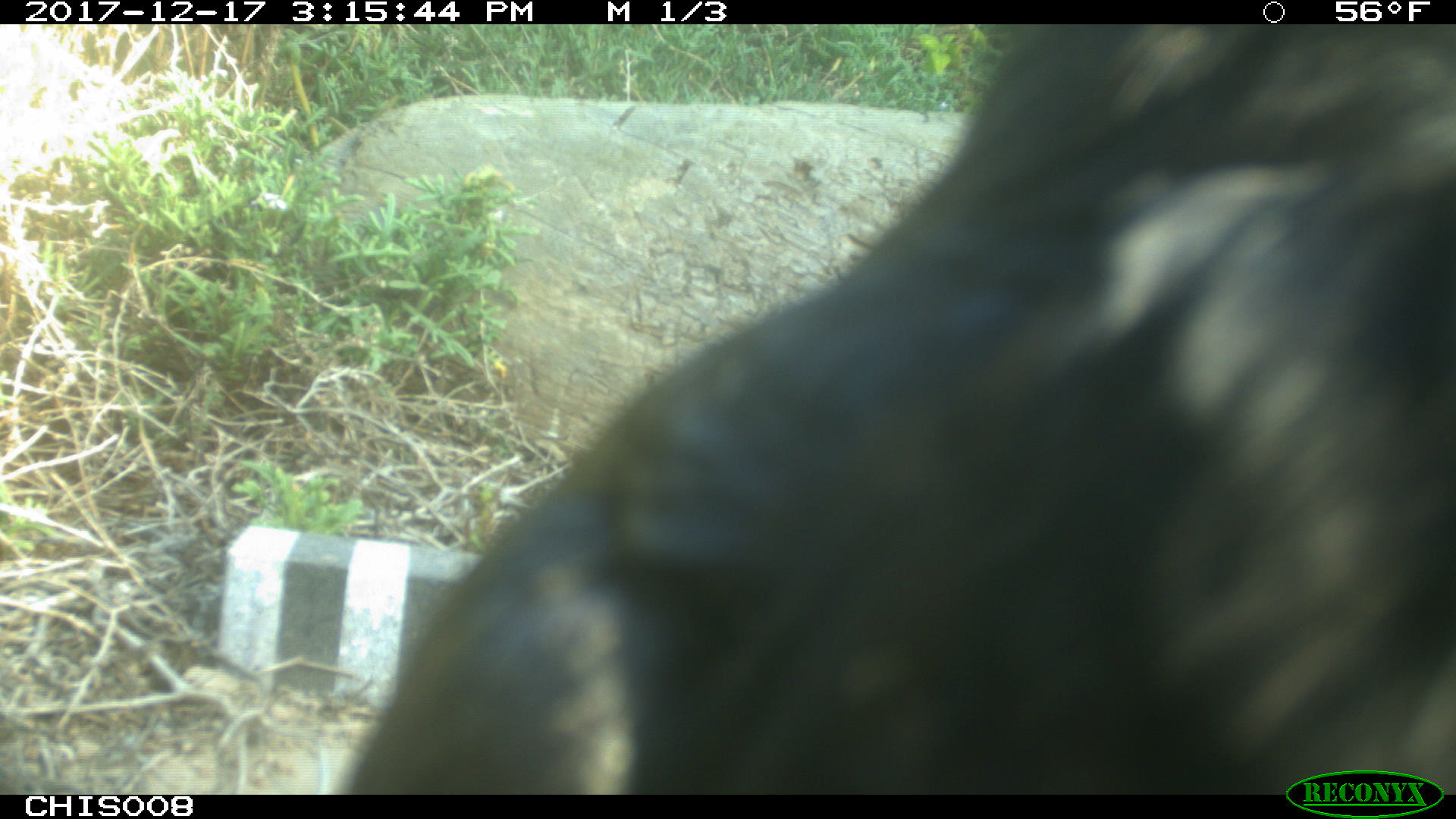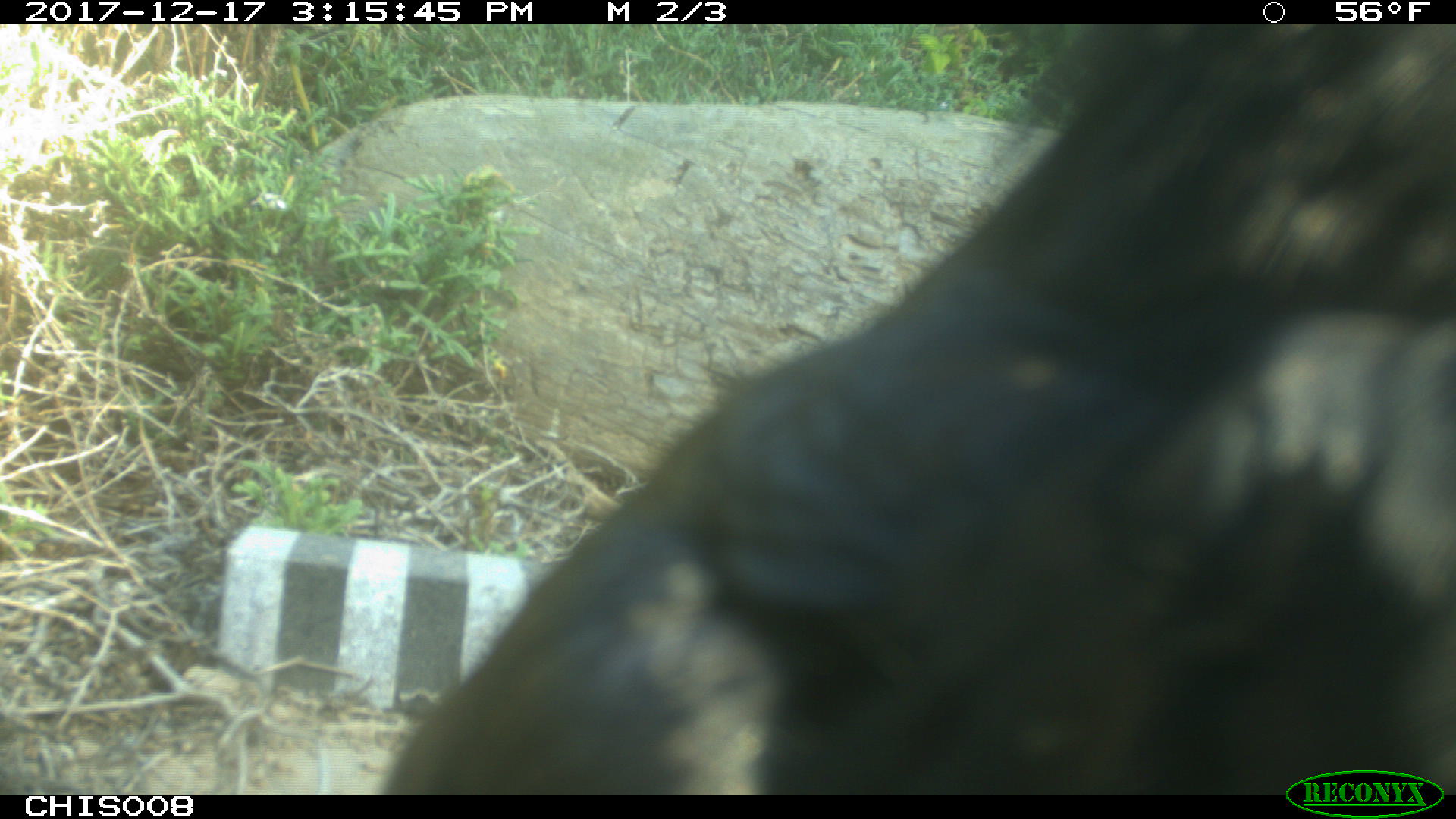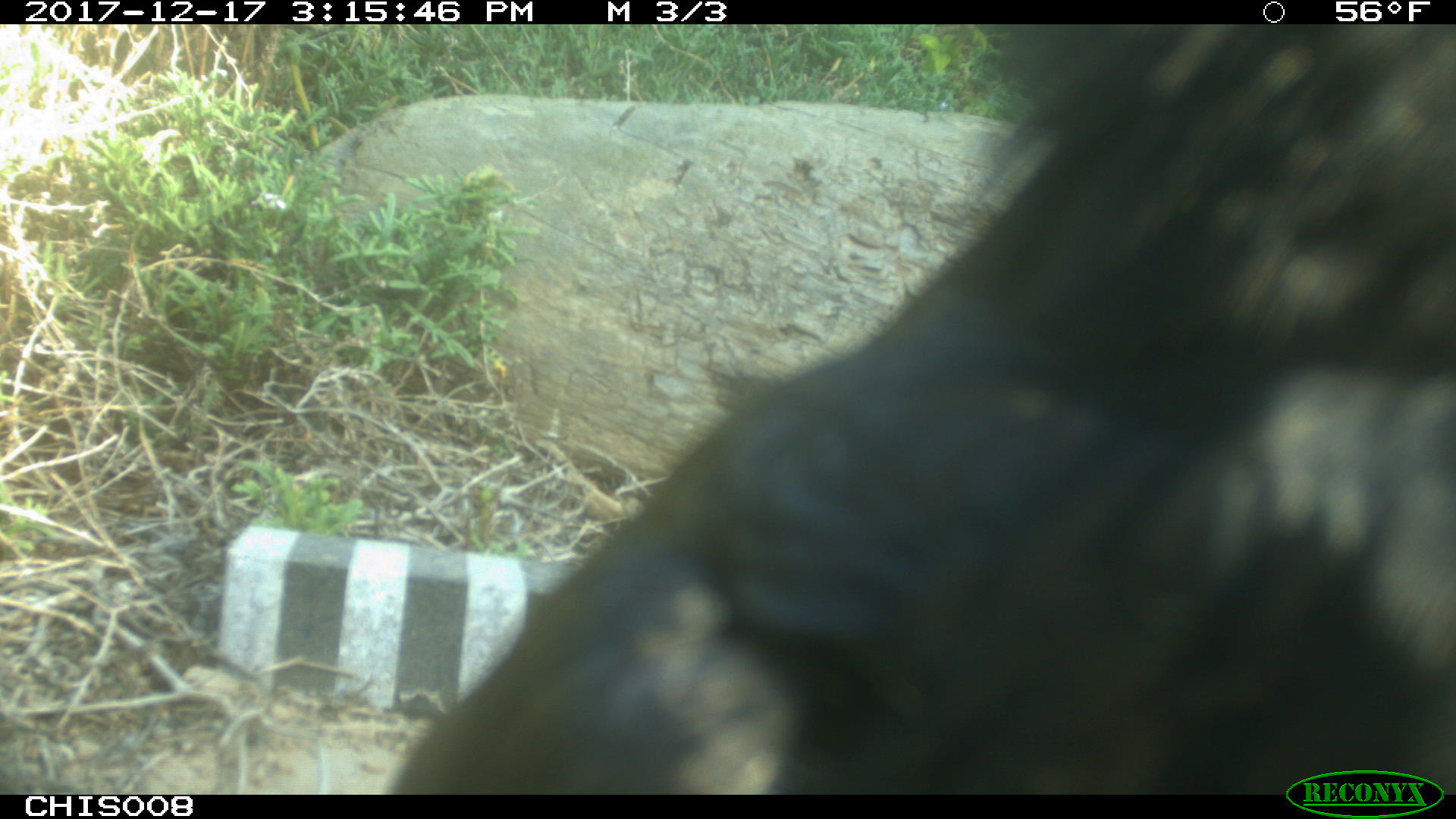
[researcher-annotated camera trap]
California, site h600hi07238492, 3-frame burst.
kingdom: Animalia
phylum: Chordata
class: Aves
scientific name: Aves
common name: bird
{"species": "bird (Aves)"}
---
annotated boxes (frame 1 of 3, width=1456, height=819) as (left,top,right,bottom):
bird: (347,23,1455,793)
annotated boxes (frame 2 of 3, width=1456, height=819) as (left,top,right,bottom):
bird: (384,24,1455,794)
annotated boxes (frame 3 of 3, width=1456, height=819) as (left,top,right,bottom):
bird: (392,24,1455,794)